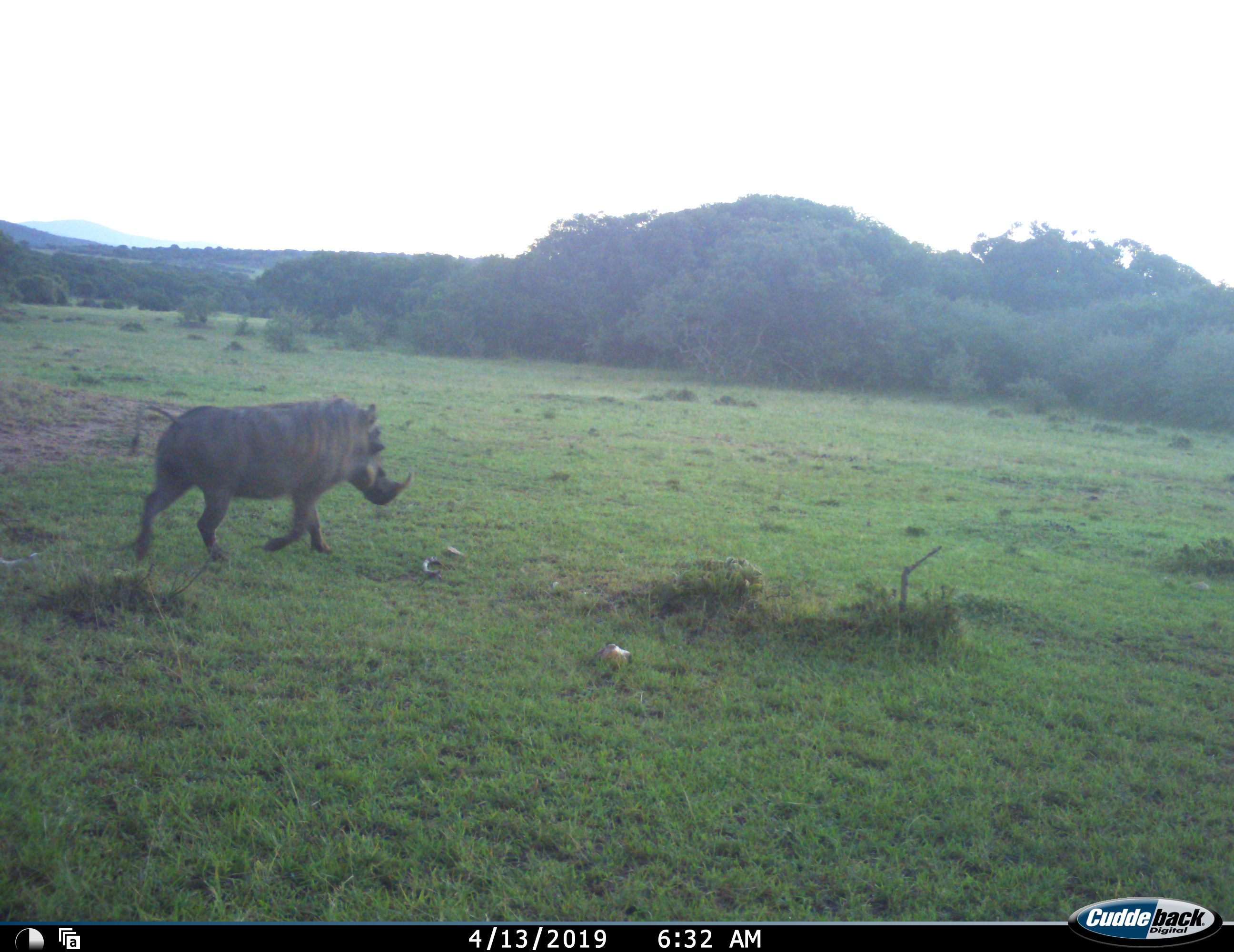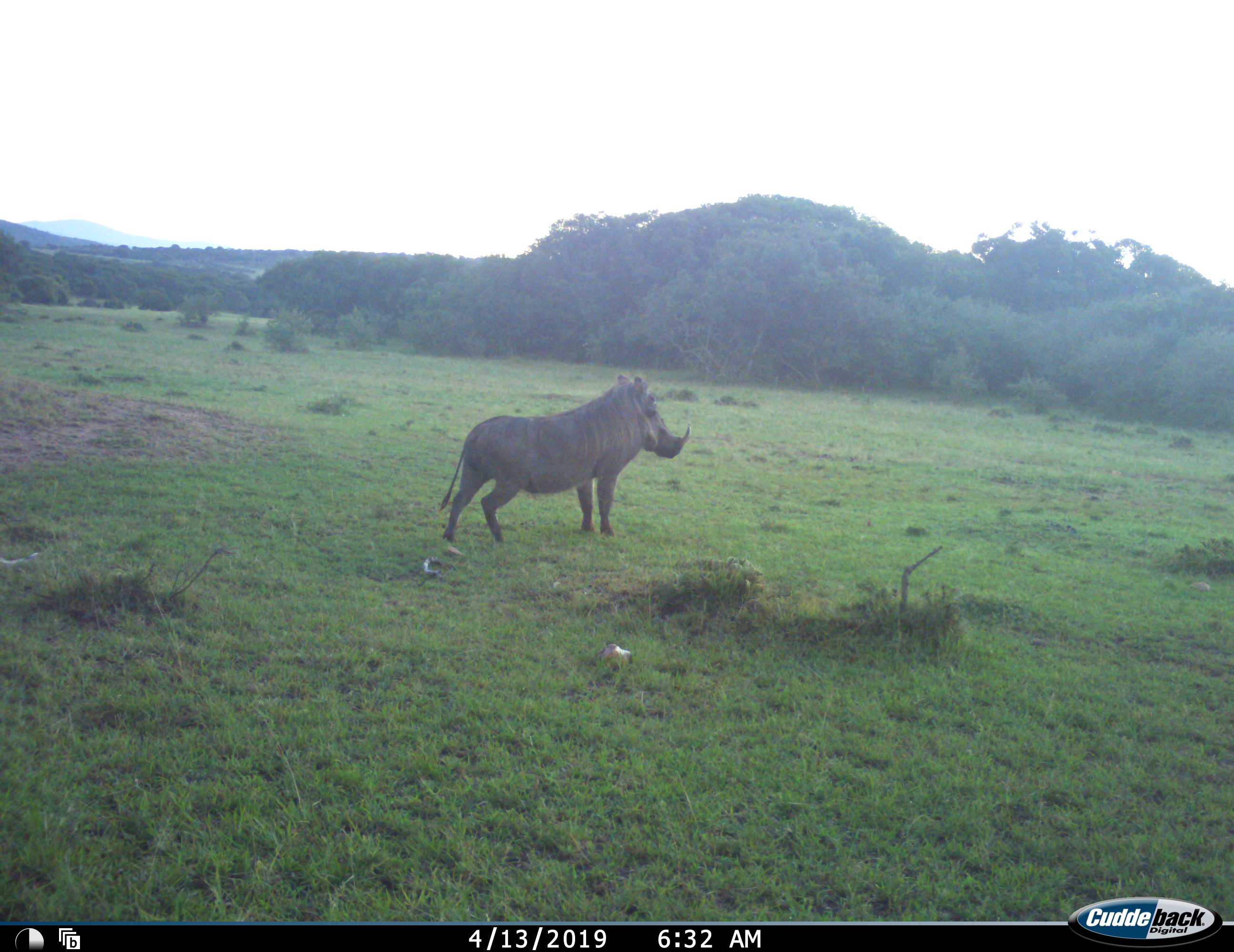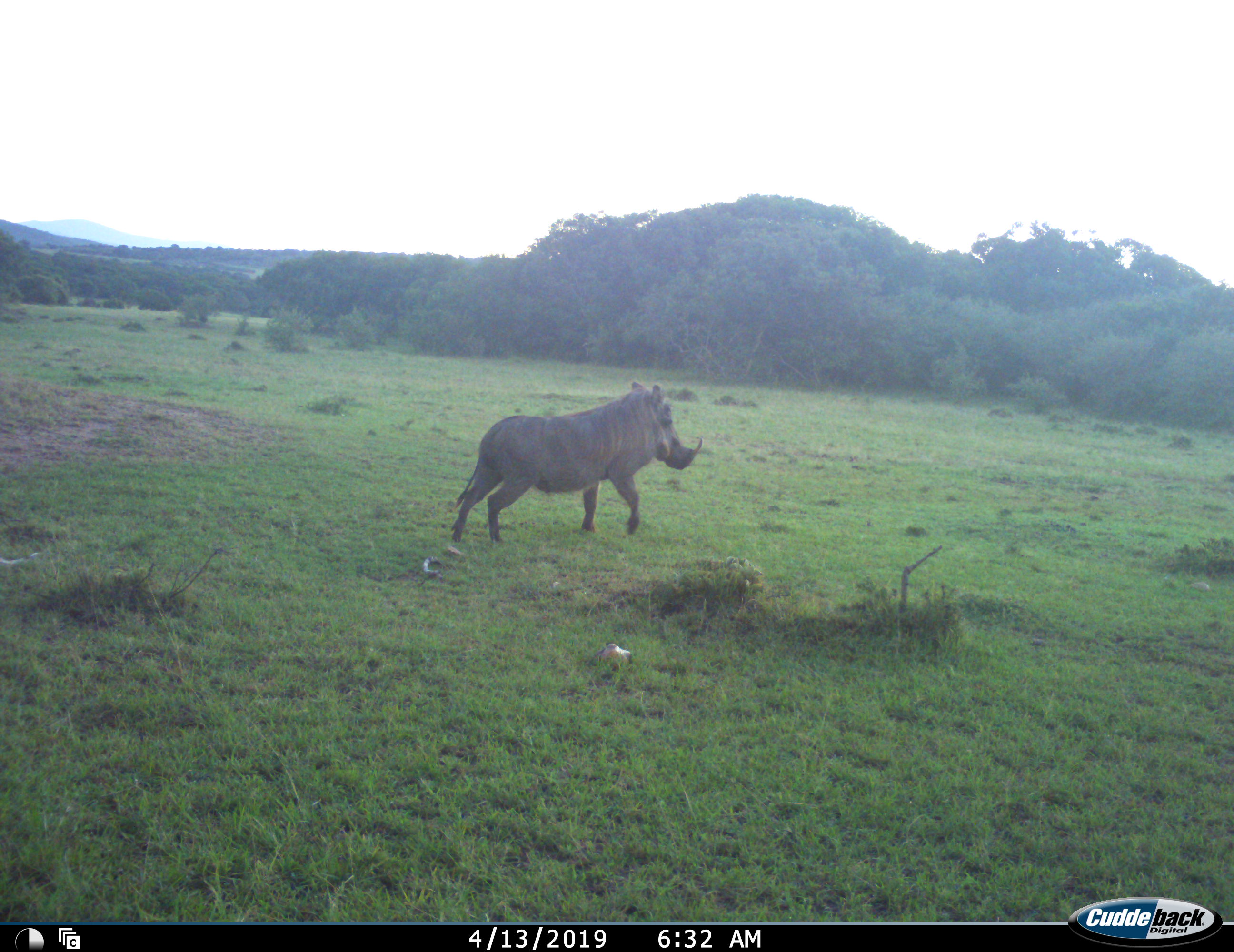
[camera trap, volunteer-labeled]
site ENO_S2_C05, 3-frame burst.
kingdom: Animalia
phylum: Chordata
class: Mammalia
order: Artiodactyla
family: Suidae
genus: Phacochoerus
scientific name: Phacochoerus africanus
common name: warthog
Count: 1.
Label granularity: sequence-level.